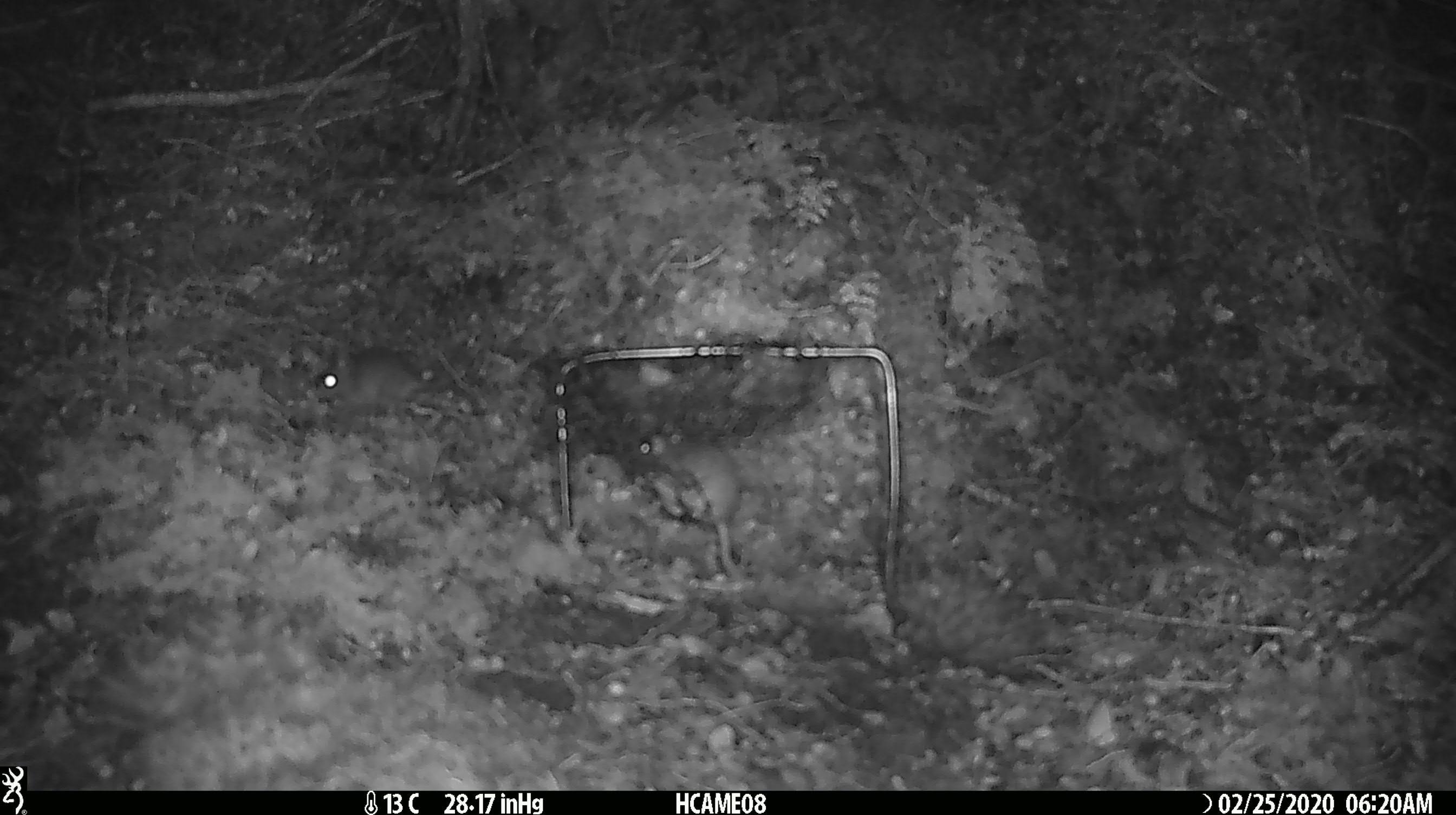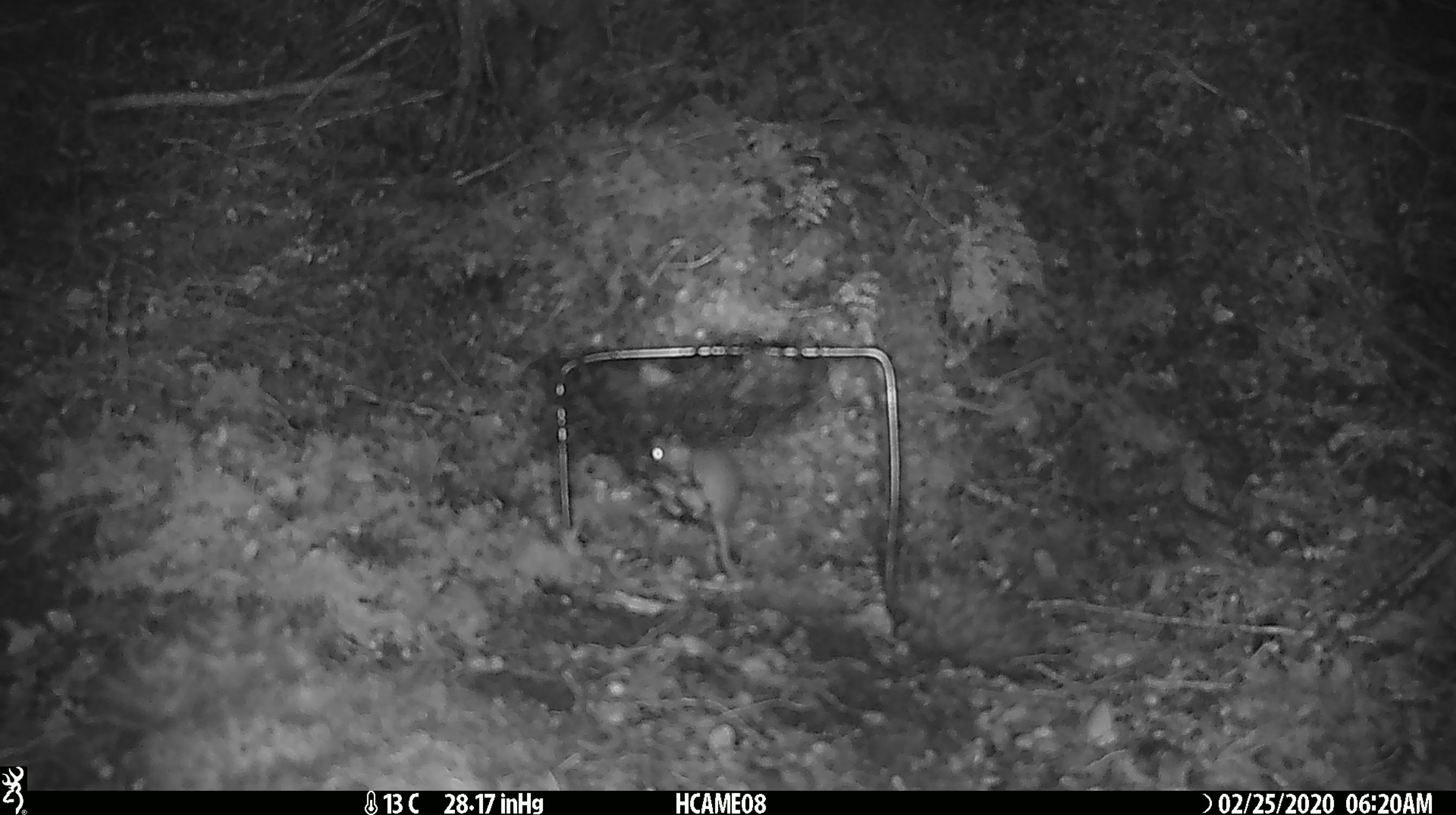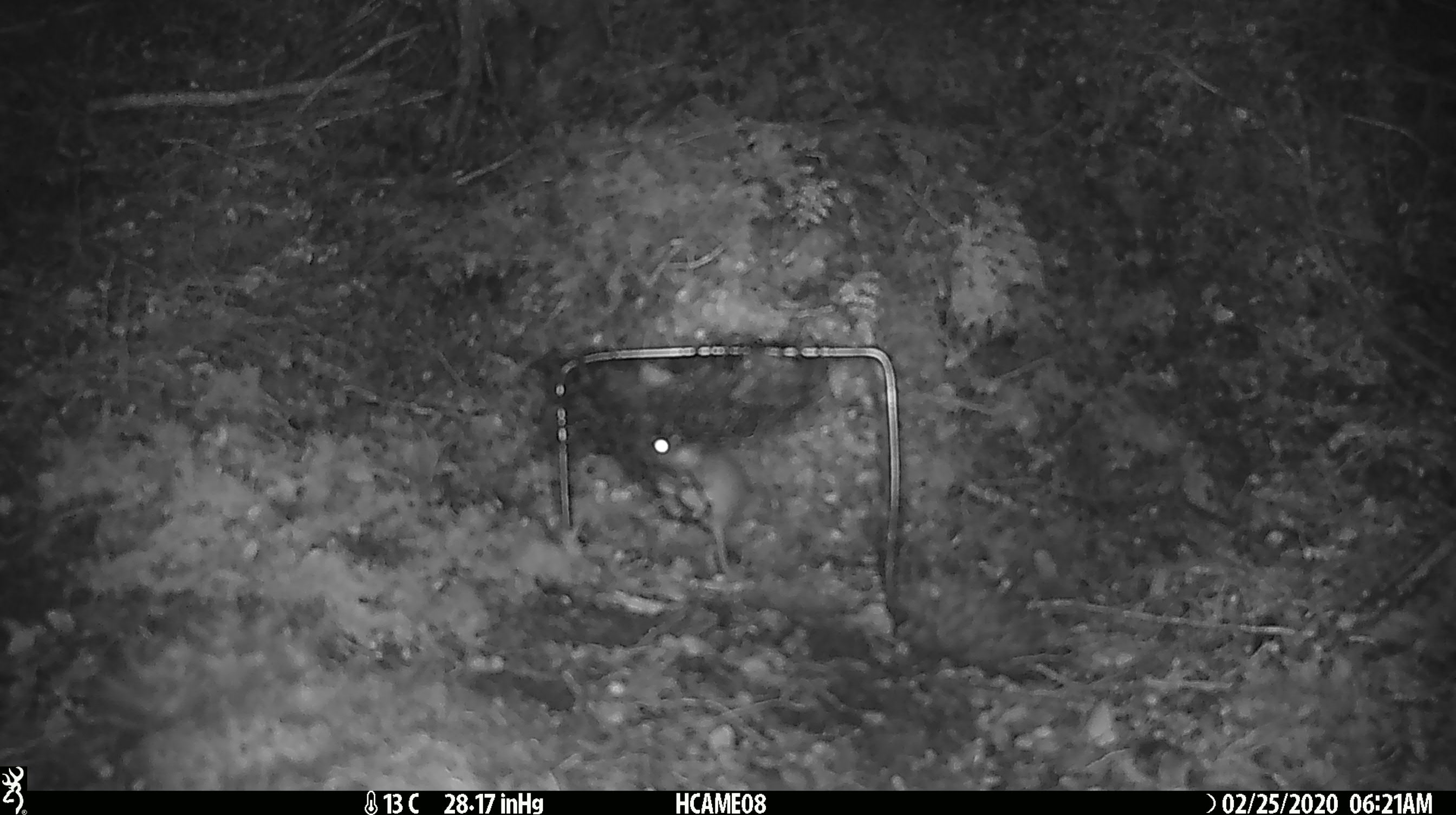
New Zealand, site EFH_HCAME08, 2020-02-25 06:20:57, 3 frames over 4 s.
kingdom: Animalia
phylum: Chordata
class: Mammalia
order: Rodentia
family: Muridae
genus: Mus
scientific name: Mus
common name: mouse